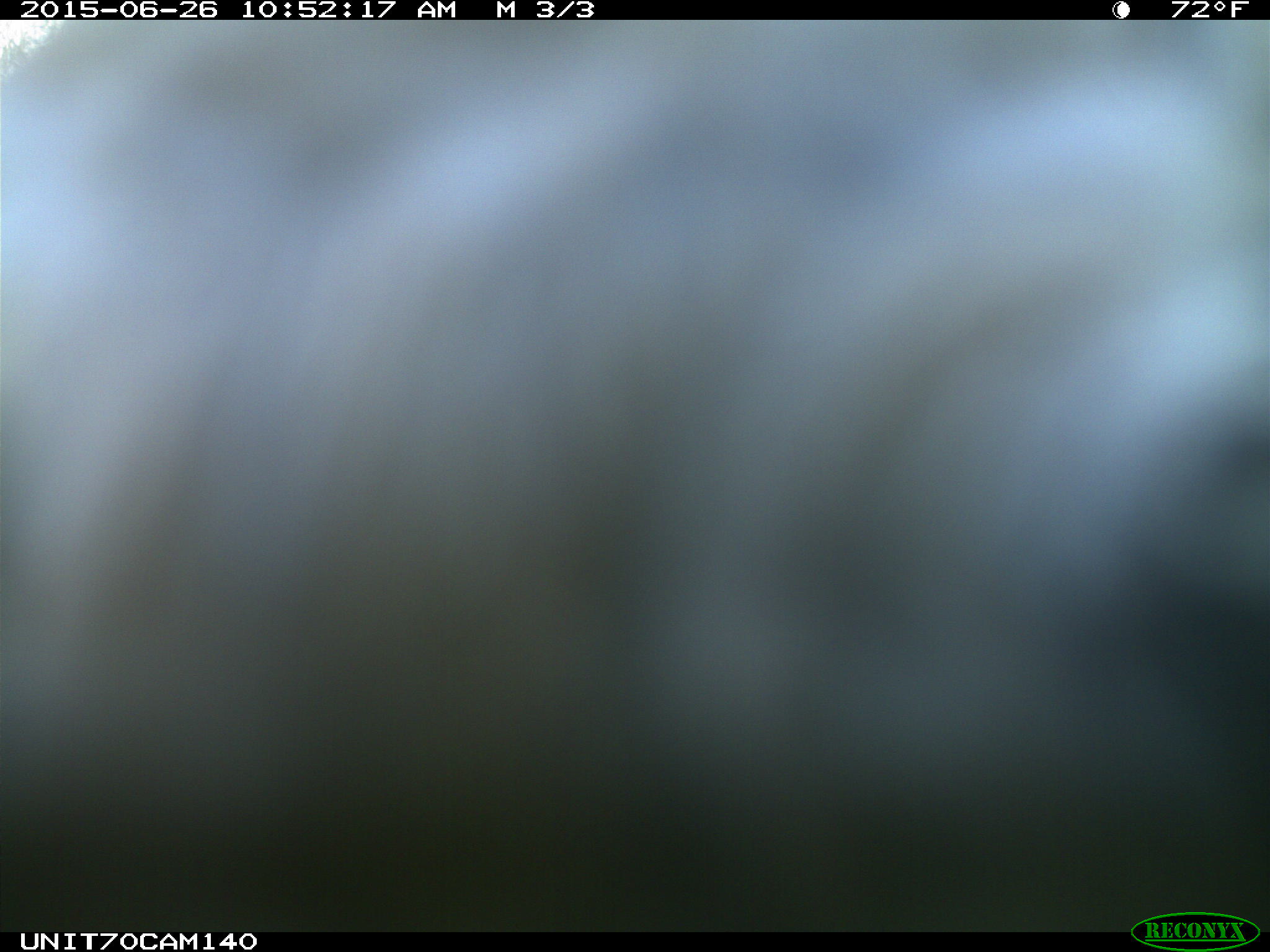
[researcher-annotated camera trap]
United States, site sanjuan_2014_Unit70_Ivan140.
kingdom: Animalia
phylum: Chordata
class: Aves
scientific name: Aves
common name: birds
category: unidentified bird